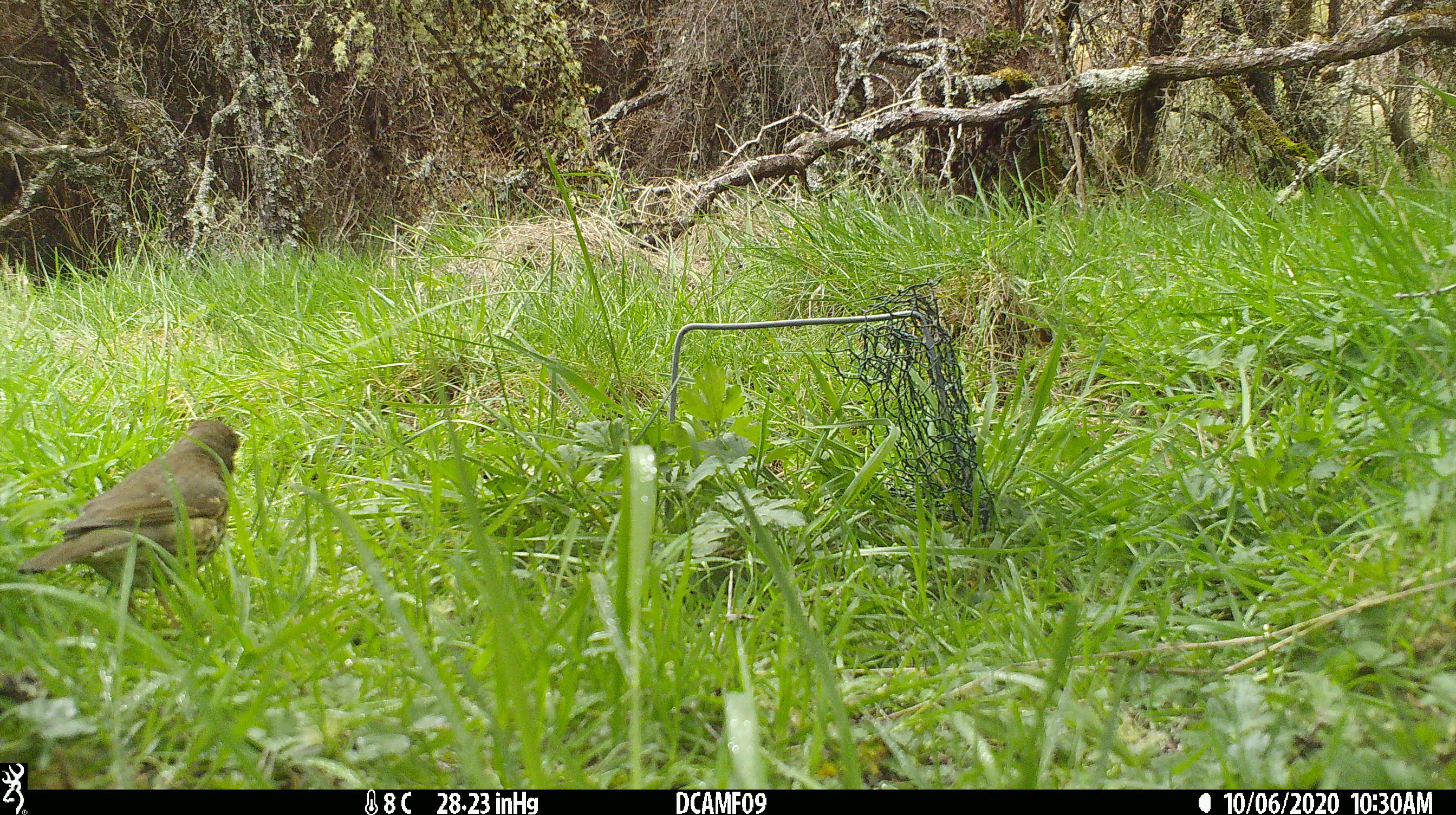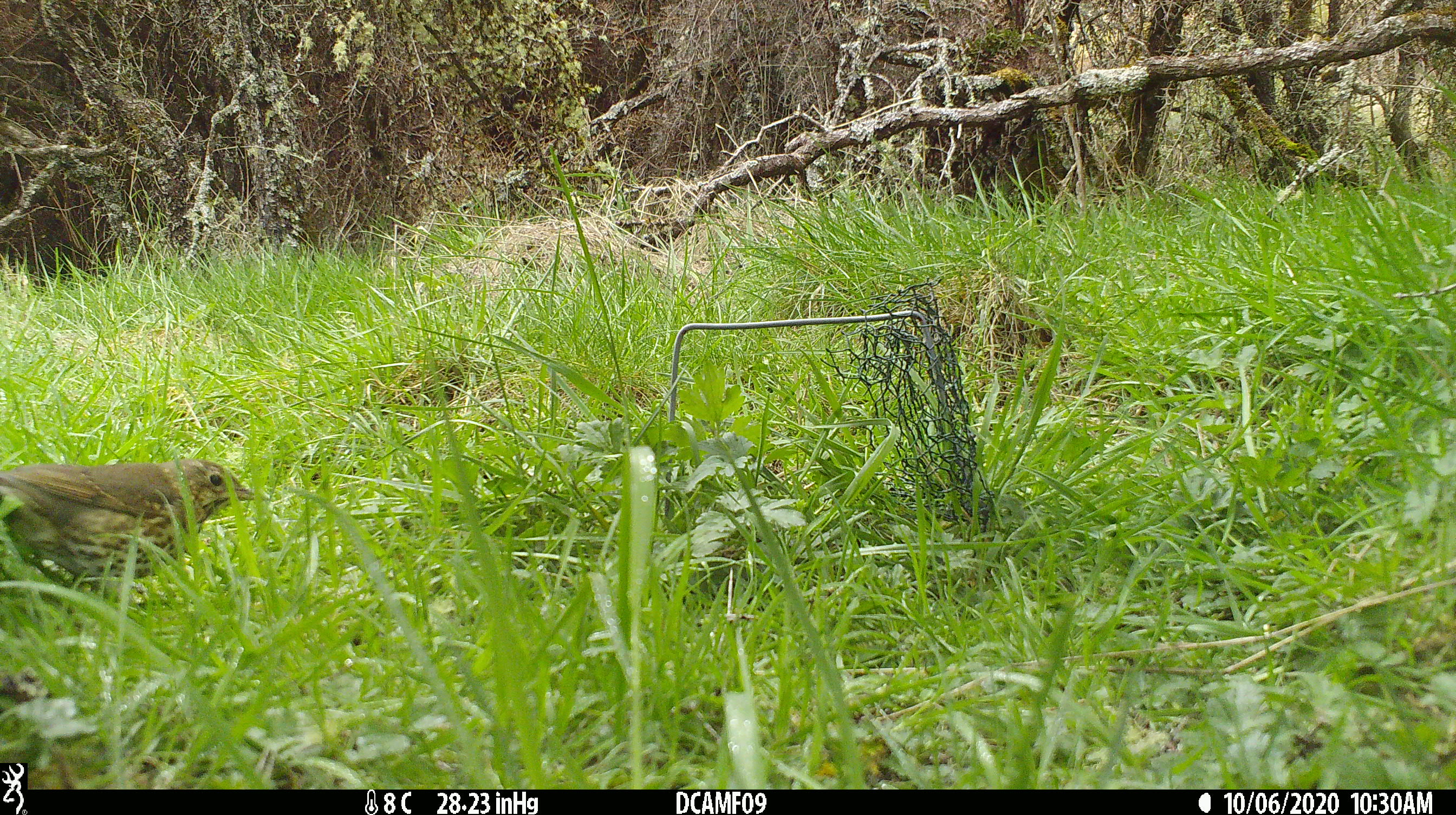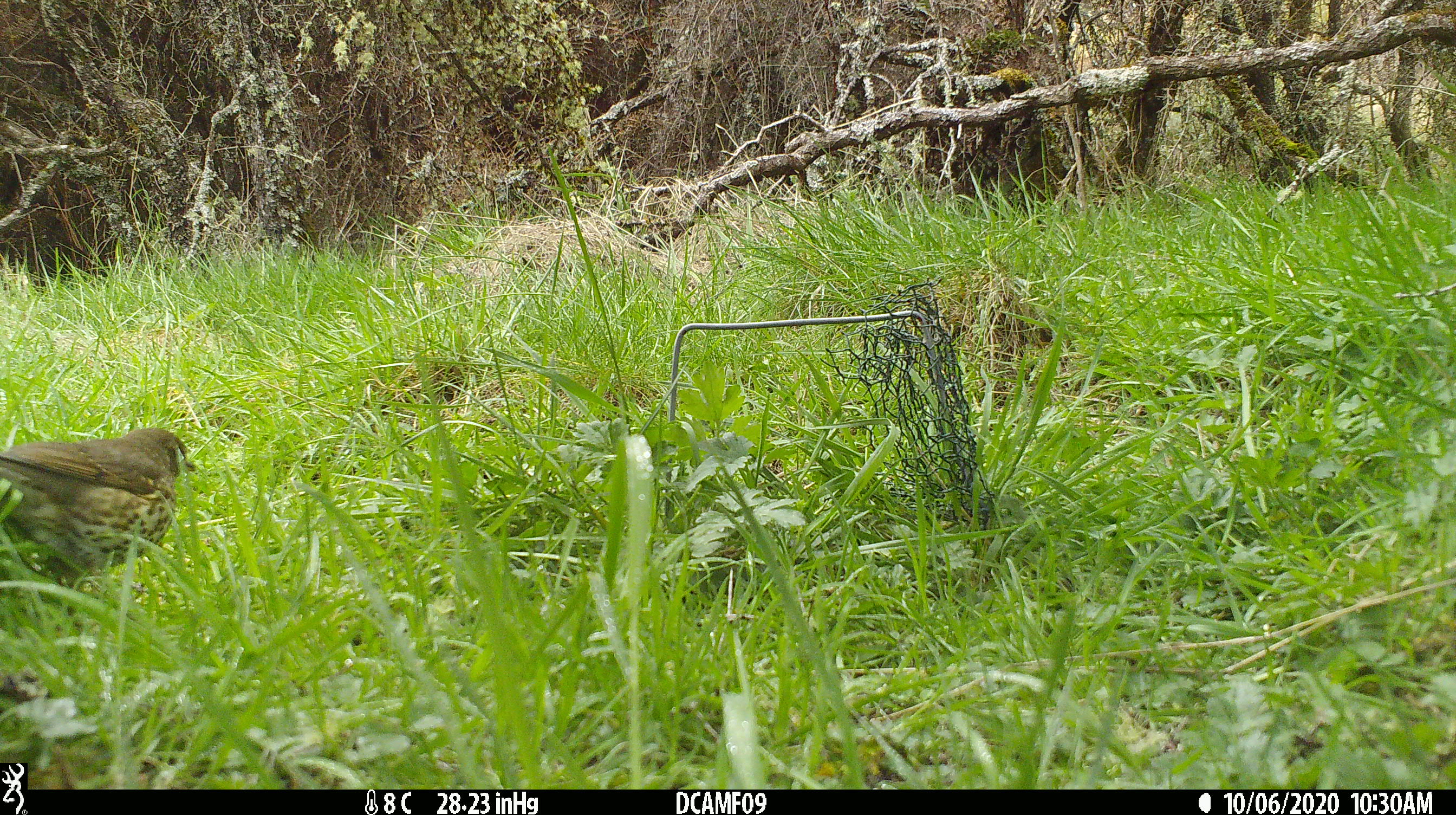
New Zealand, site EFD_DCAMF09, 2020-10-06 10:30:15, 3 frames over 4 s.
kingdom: Animalia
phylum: Chordata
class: Aves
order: Passeriformes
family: Turdidae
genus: Turdus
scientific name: Turdus philomelos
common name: song thrush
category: thrush